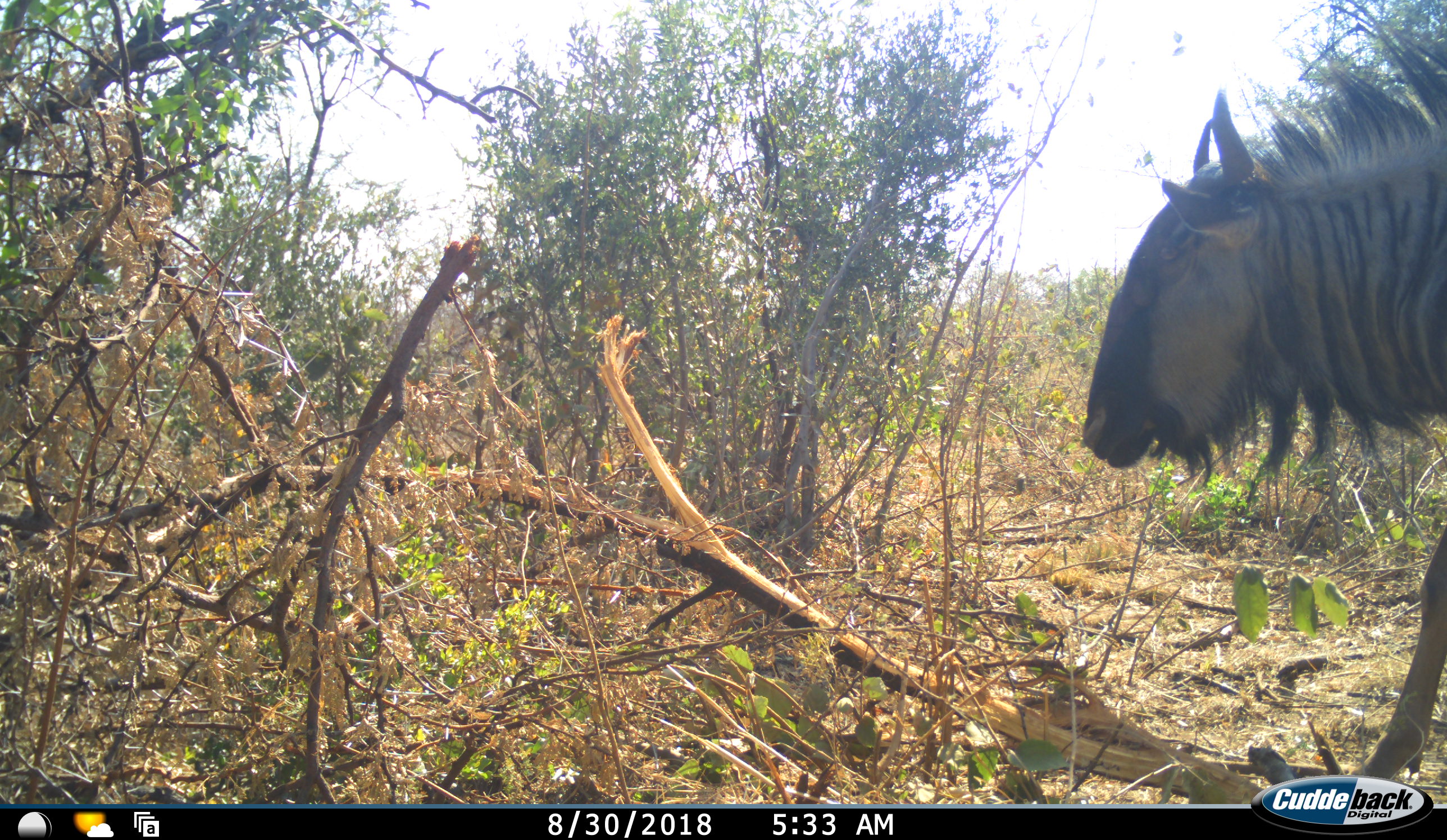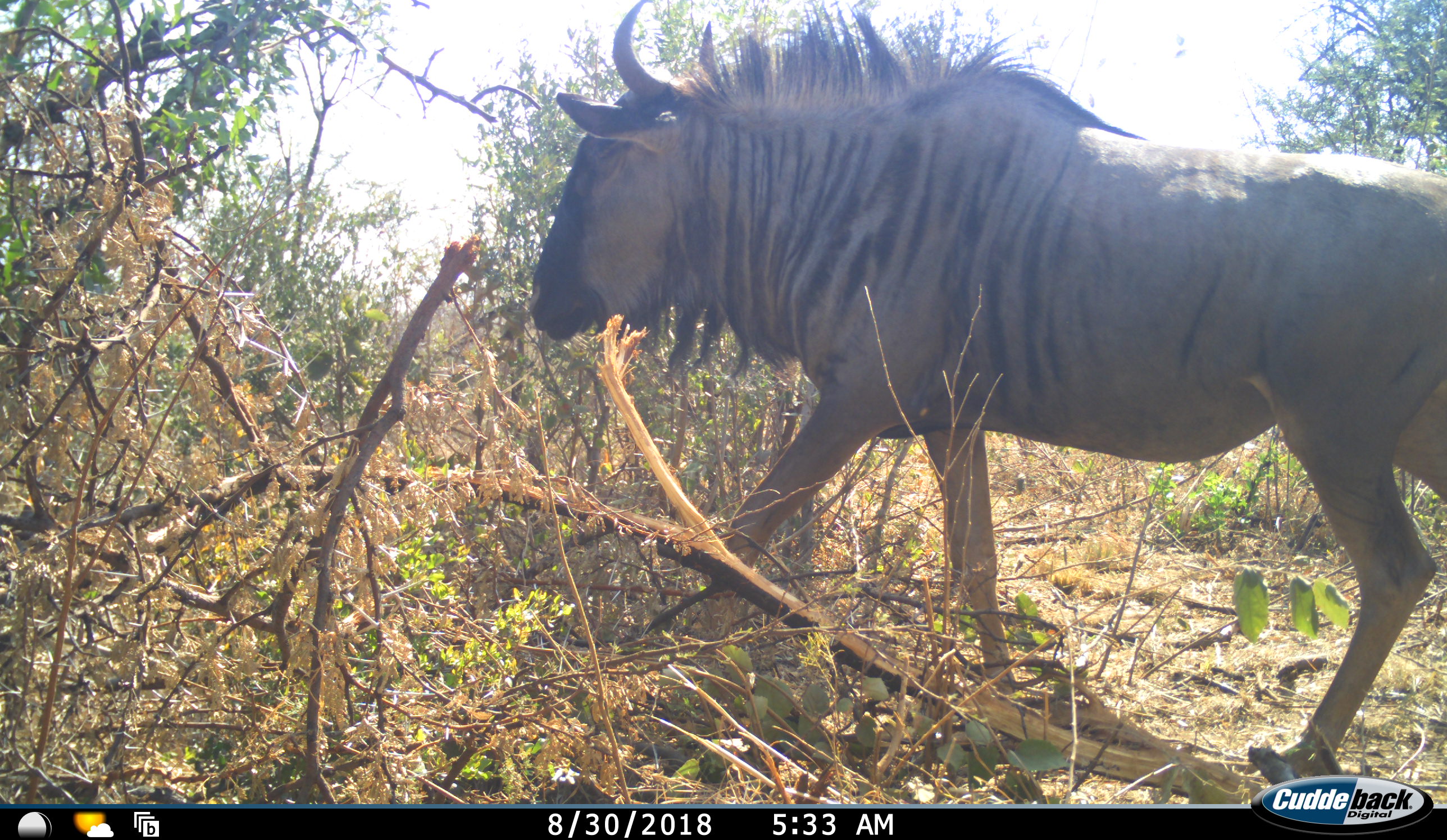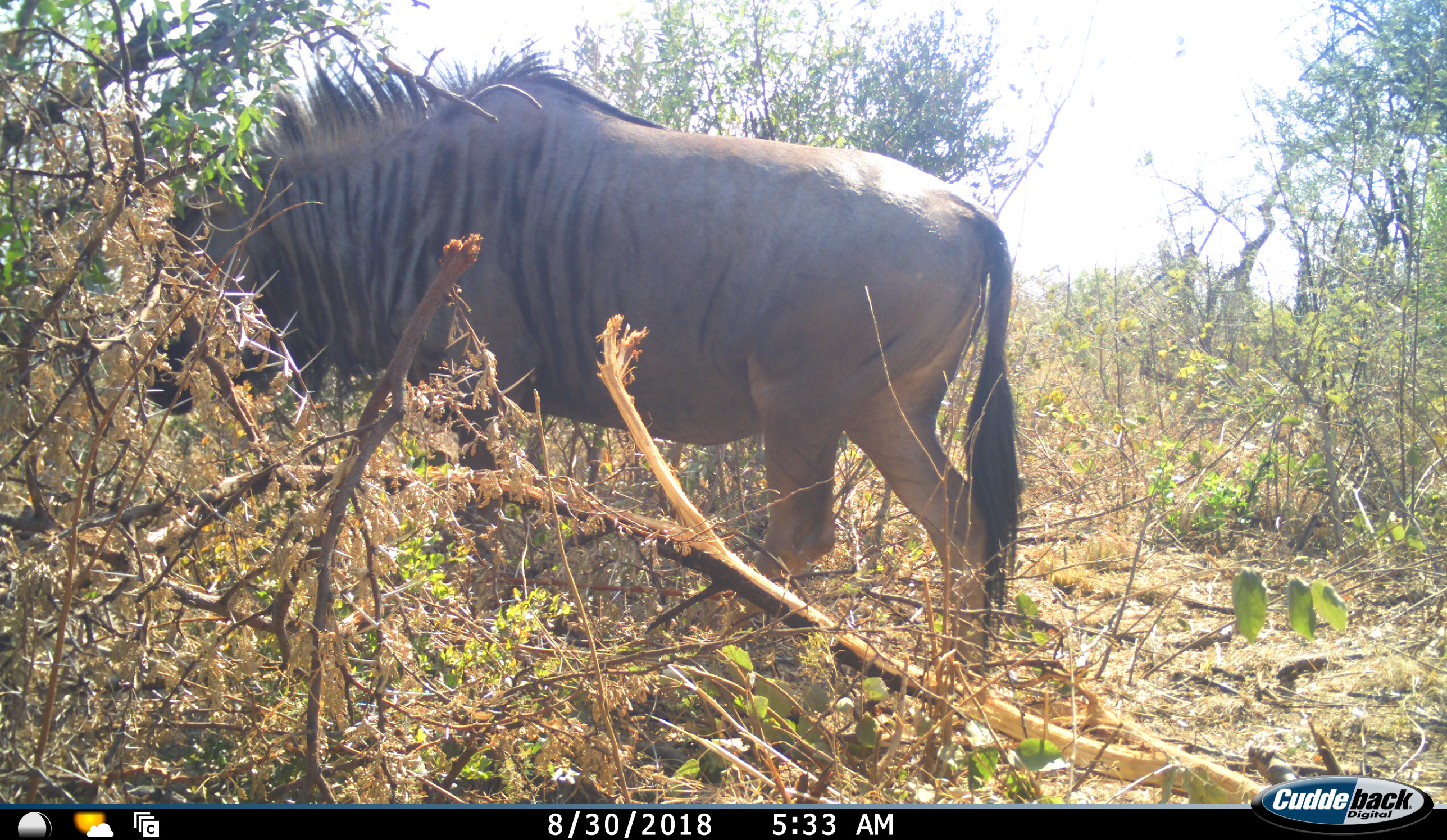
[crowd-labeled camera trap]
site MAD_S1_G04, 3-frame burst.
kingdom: Animalia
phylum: Chordata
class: Mammalia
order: Artiodactyla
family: Bovidae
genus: Connochaetes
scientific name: Connochaetes taurinus taurinus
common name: blue wildebeest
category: wildebeestblue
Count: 1.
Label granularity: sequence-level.